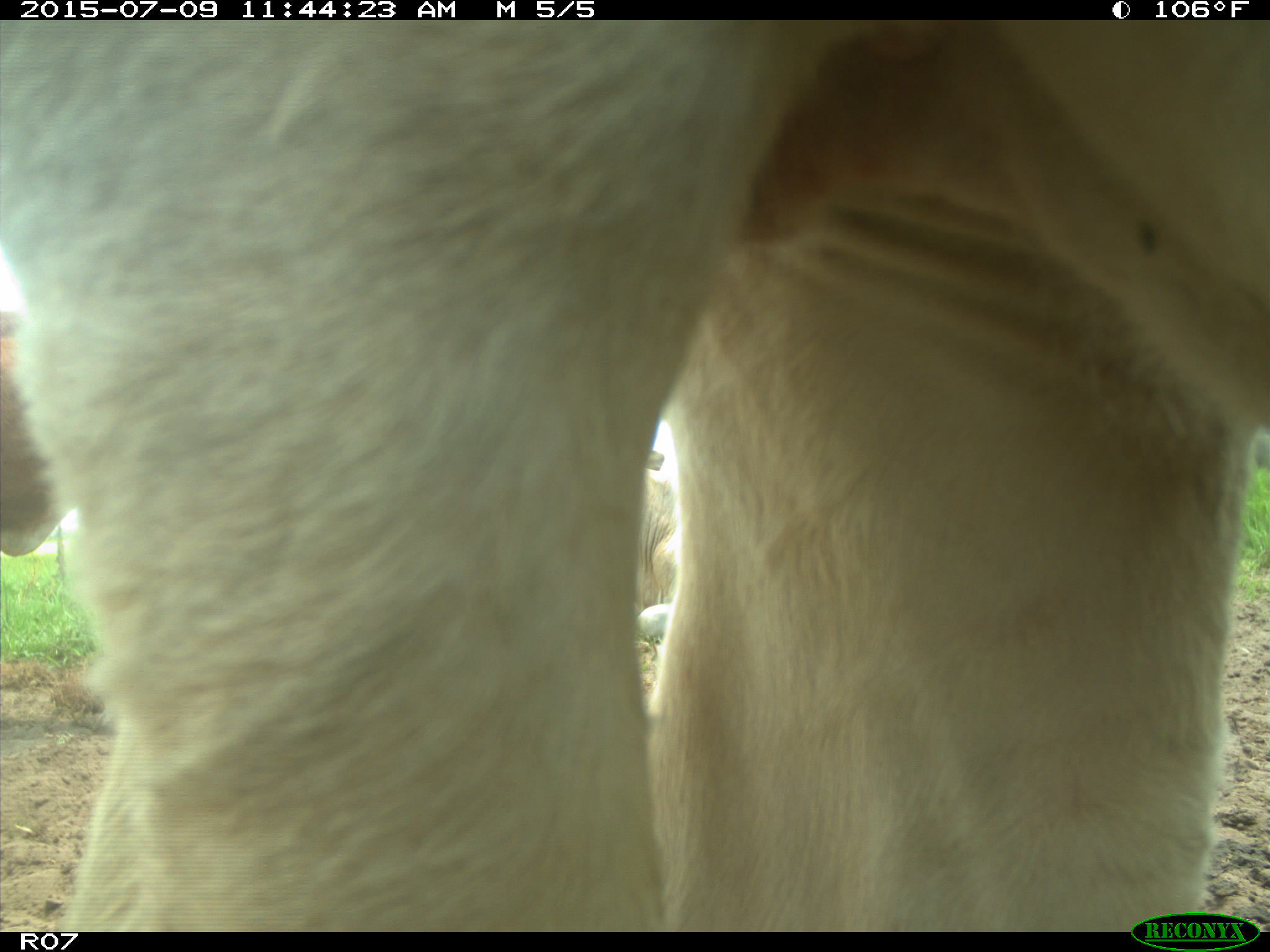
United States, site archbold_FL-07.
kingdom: Animalia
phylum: Chordata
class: Mammalia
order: Artiodactyla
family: Bovidae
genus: Bos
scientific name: Bos taurus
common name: domestic cow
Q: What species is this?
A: Bos taurus (domestic cow).